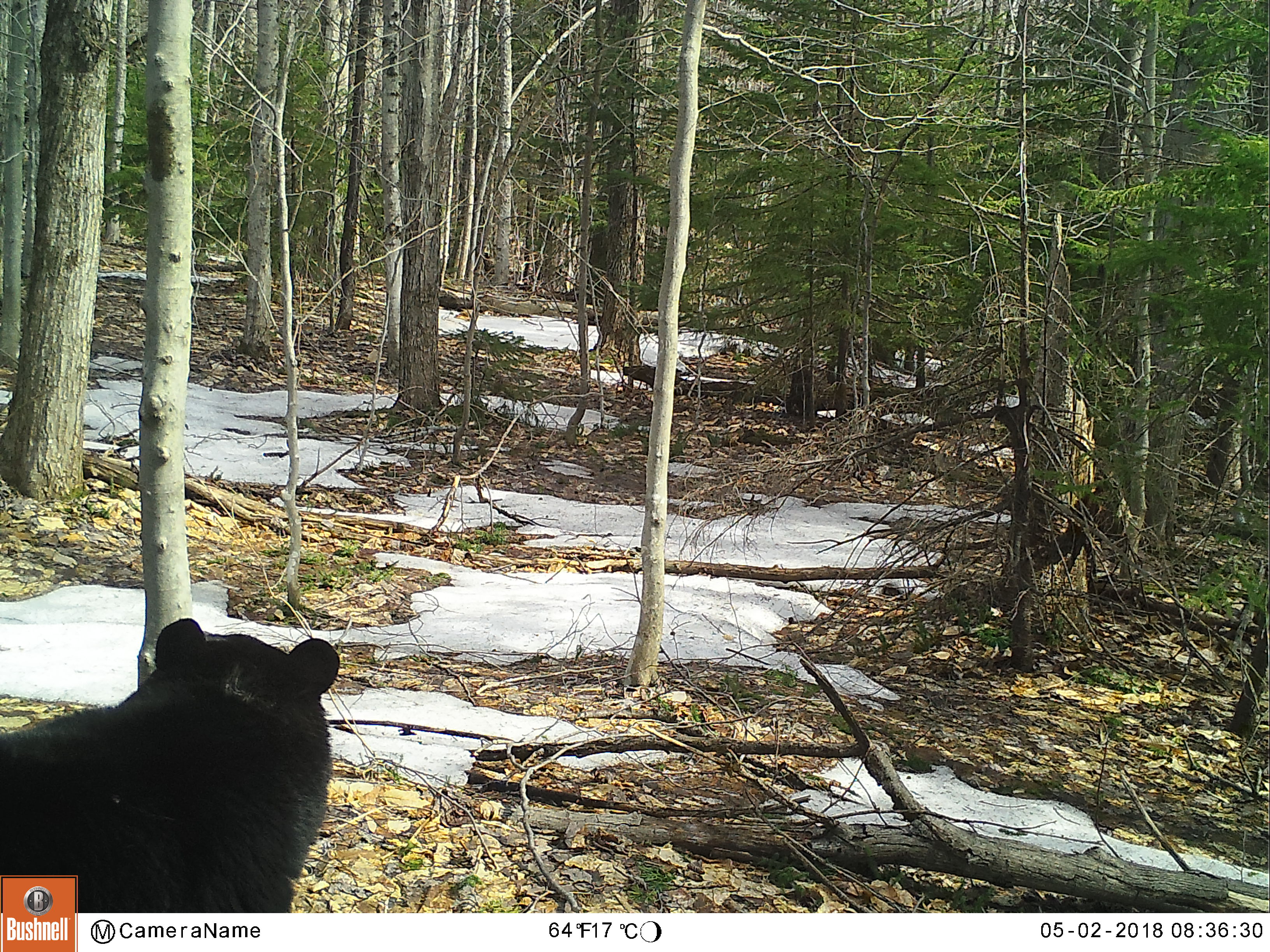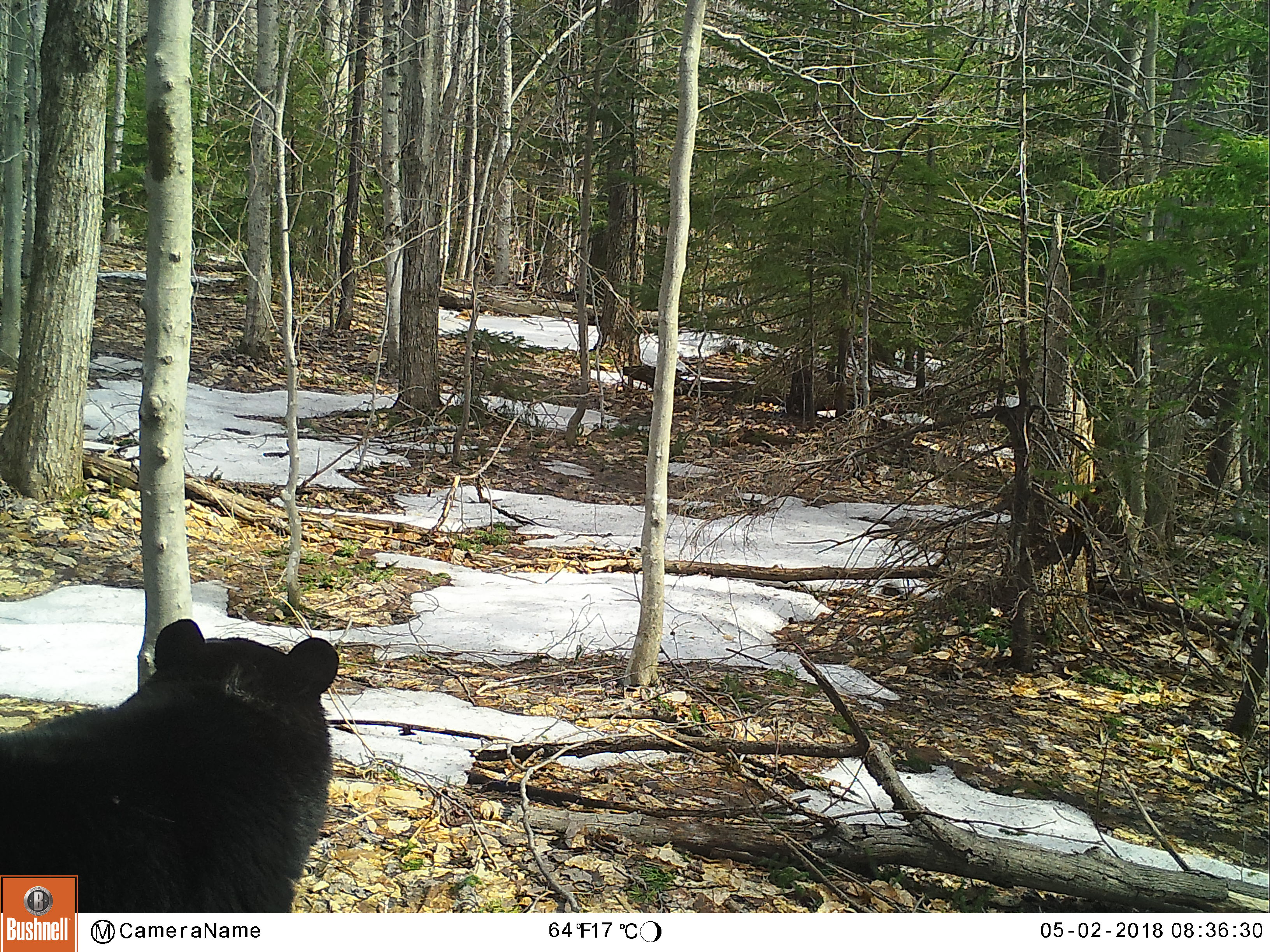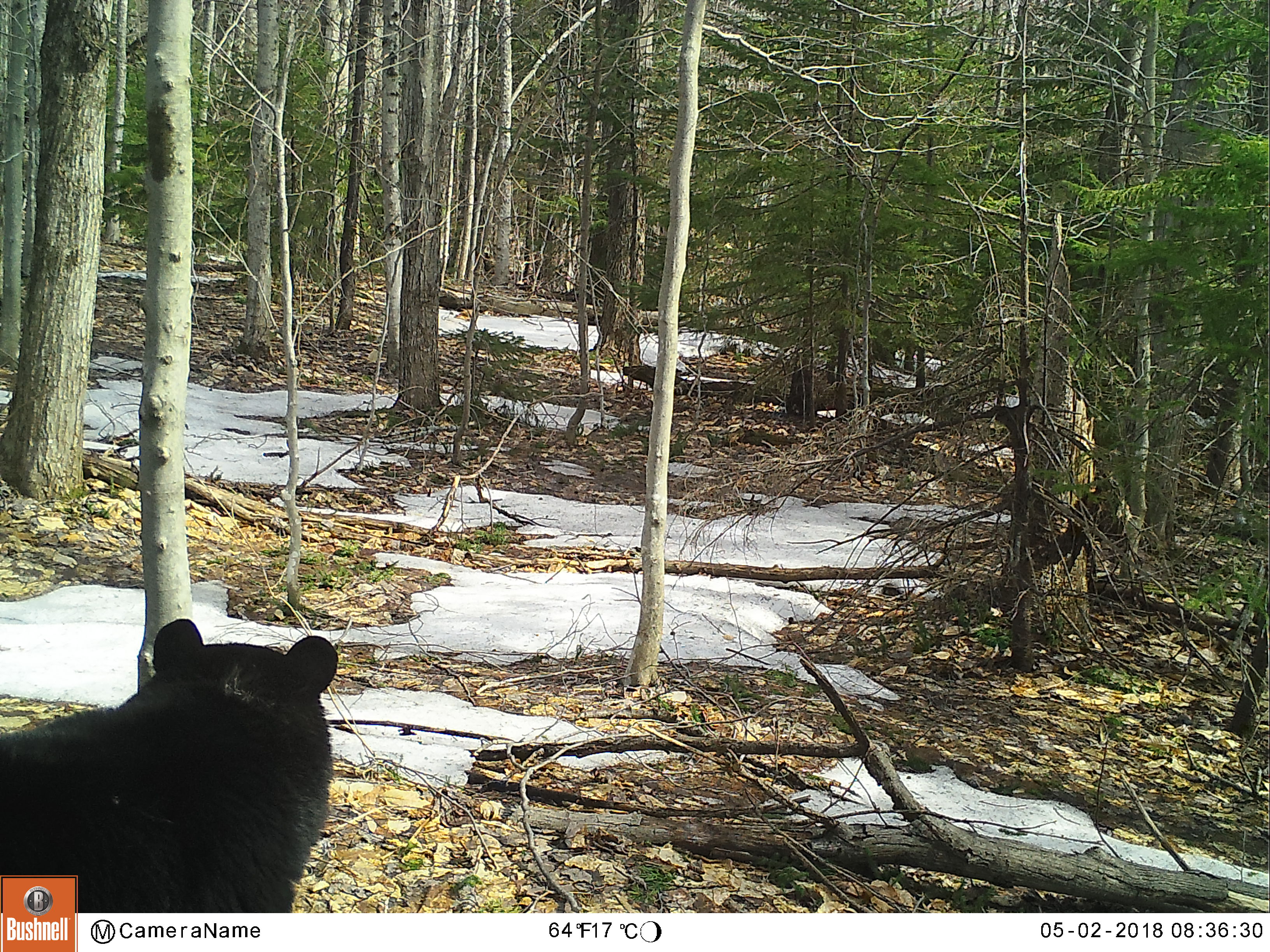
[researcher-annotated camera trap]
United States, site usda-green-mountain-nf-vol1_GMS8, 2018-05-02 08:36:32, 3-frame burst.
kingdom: Animalia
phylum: Chordata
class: Mammalia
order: Carnivora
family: Ursidae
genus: Ursus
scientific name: Ursus americanus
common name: black bear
Black bear (Ursus americanus).